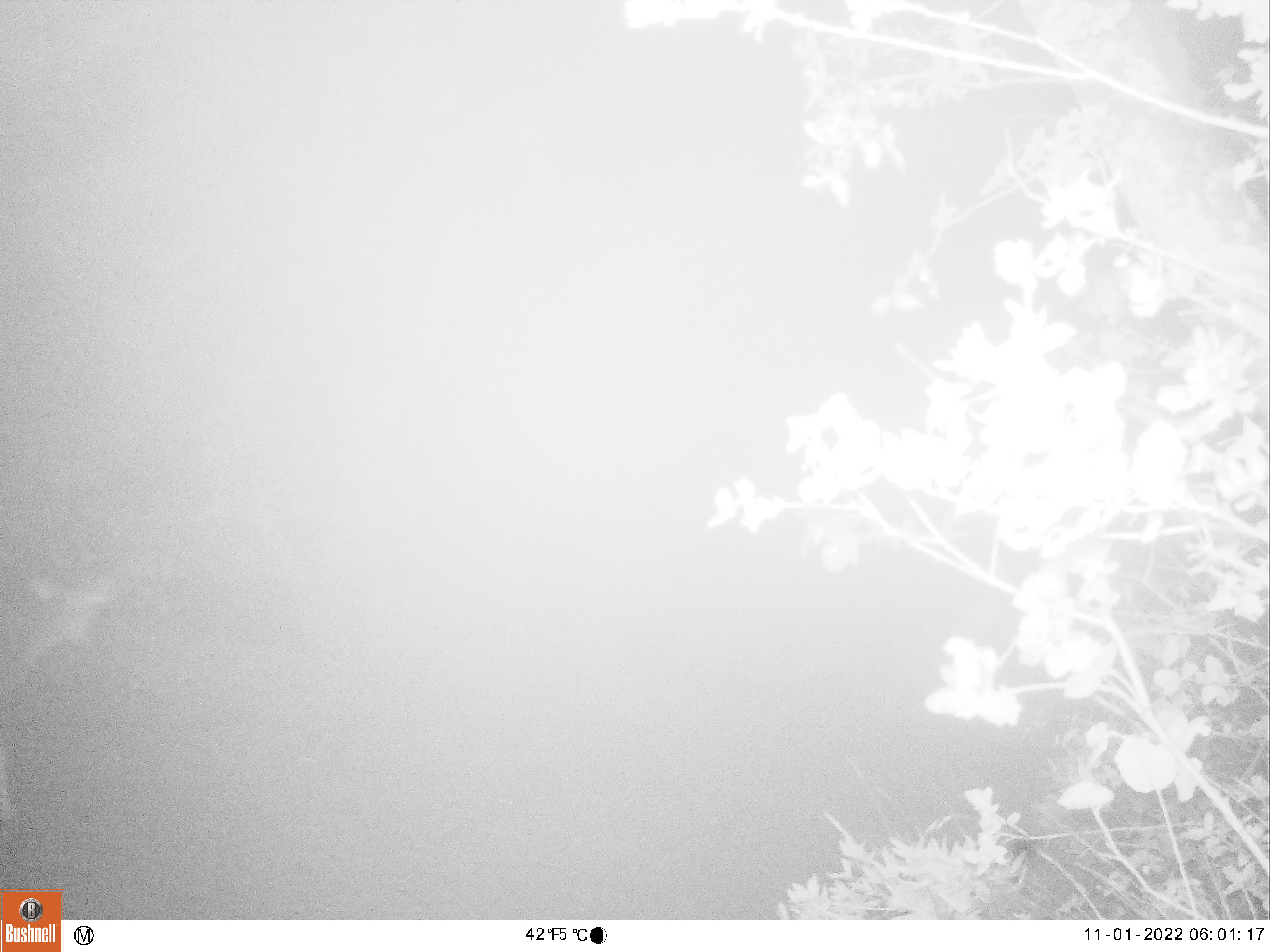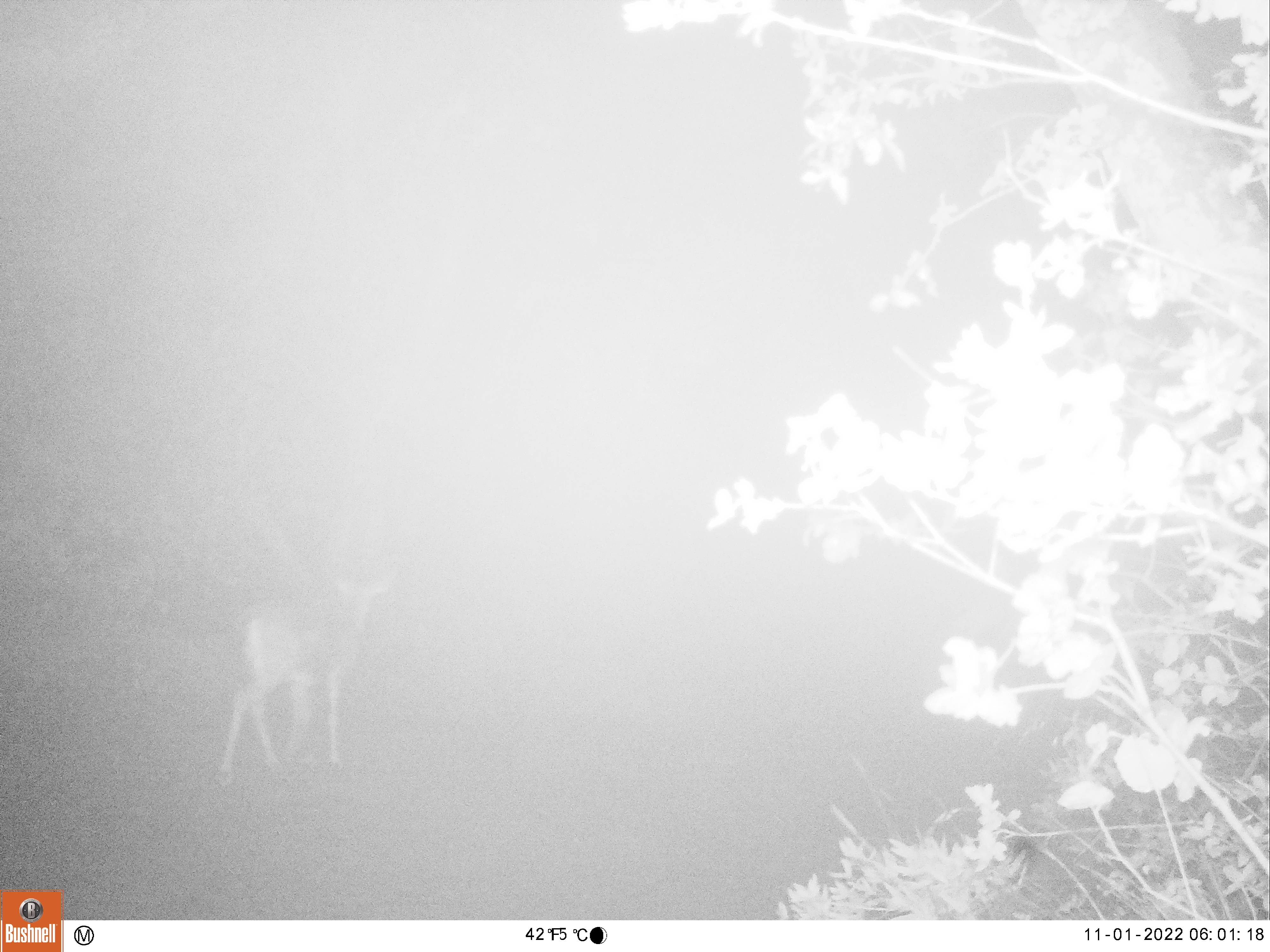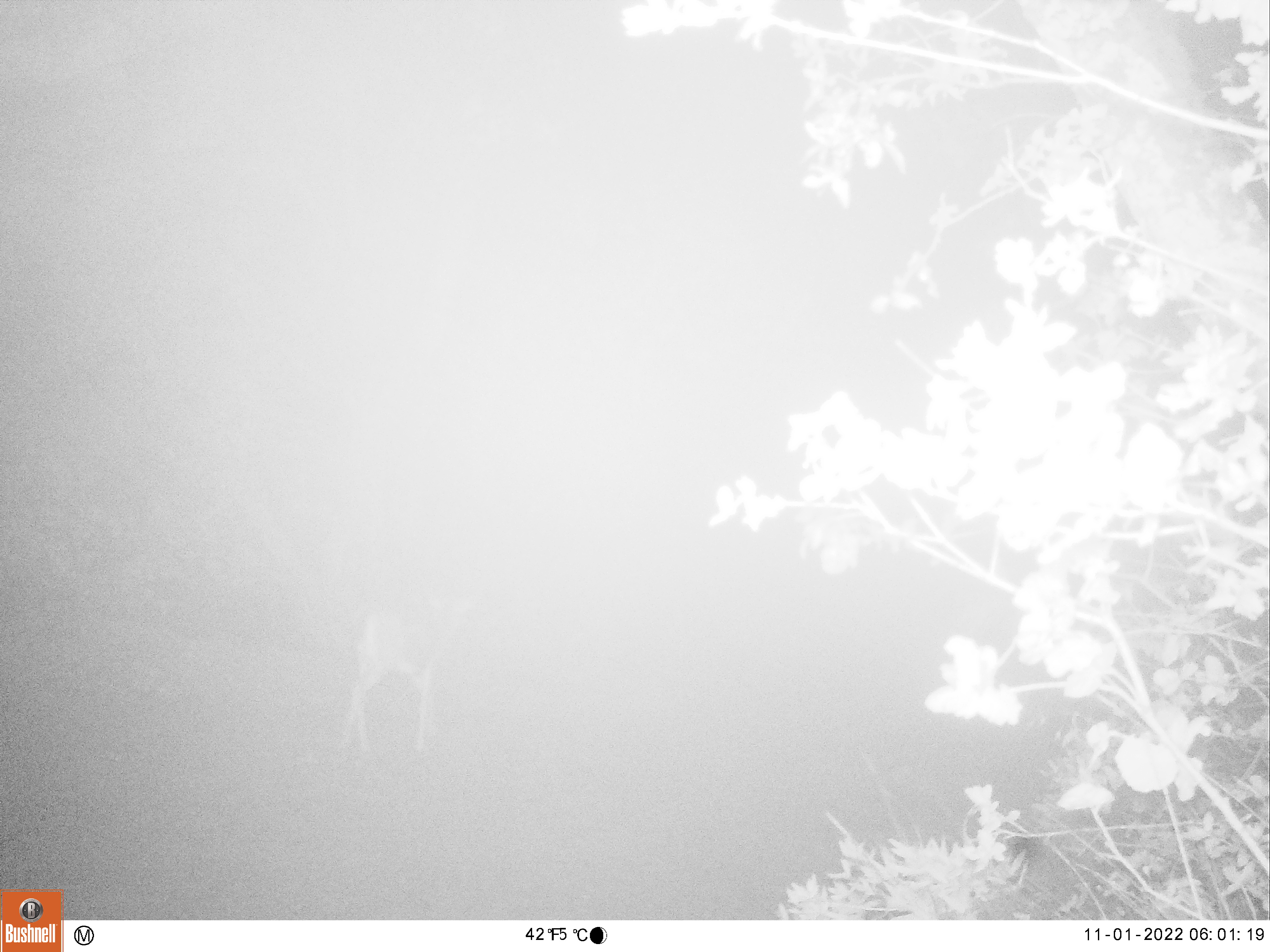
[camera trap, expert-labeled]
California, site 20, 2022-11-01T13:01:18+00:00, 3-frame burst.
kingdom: Animalia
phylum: Chordata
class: Mammalia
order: Artiodactyla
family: Cervidae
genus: Odocoileus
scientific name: Odocoileus hemionus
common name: mule deer